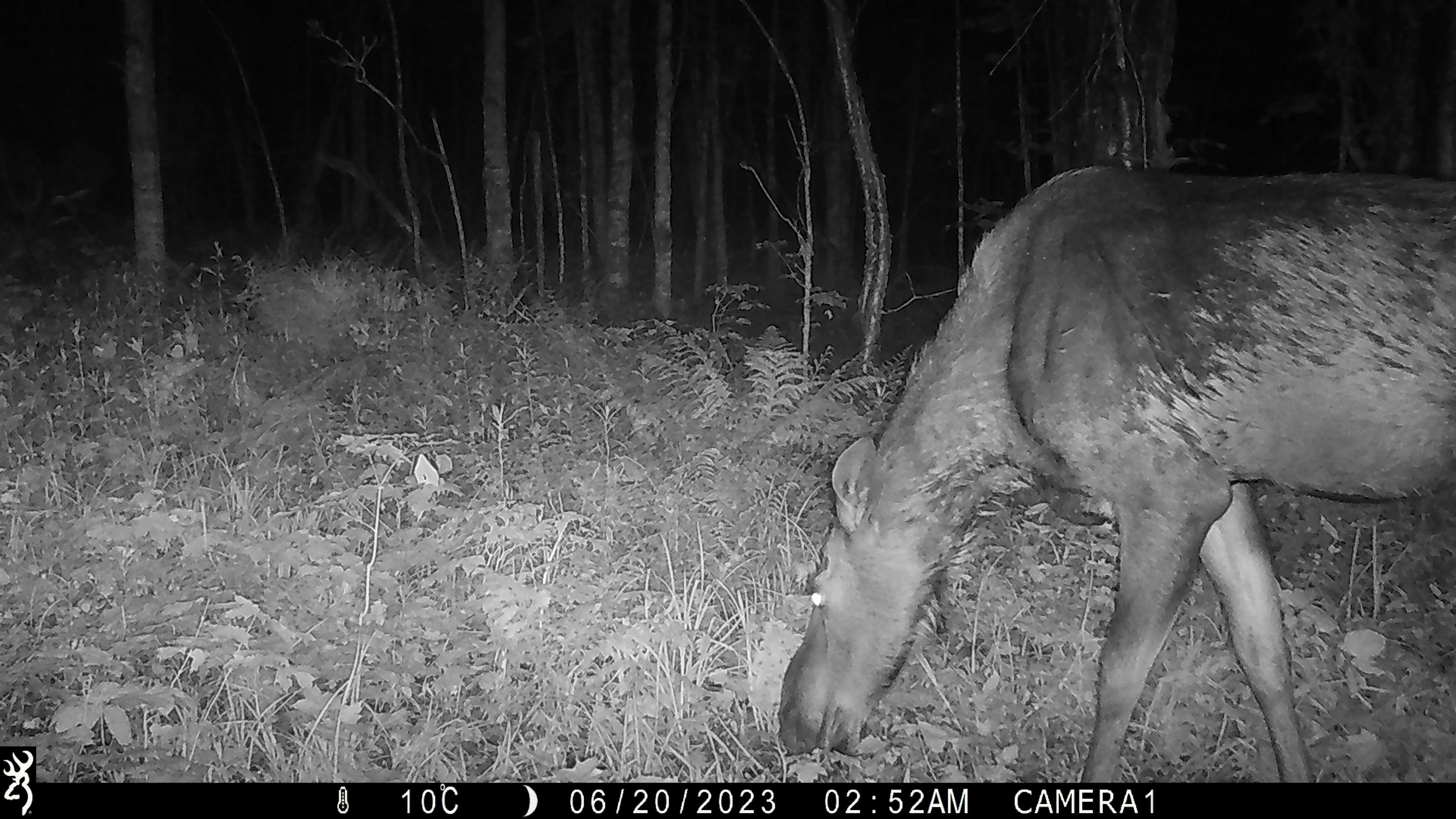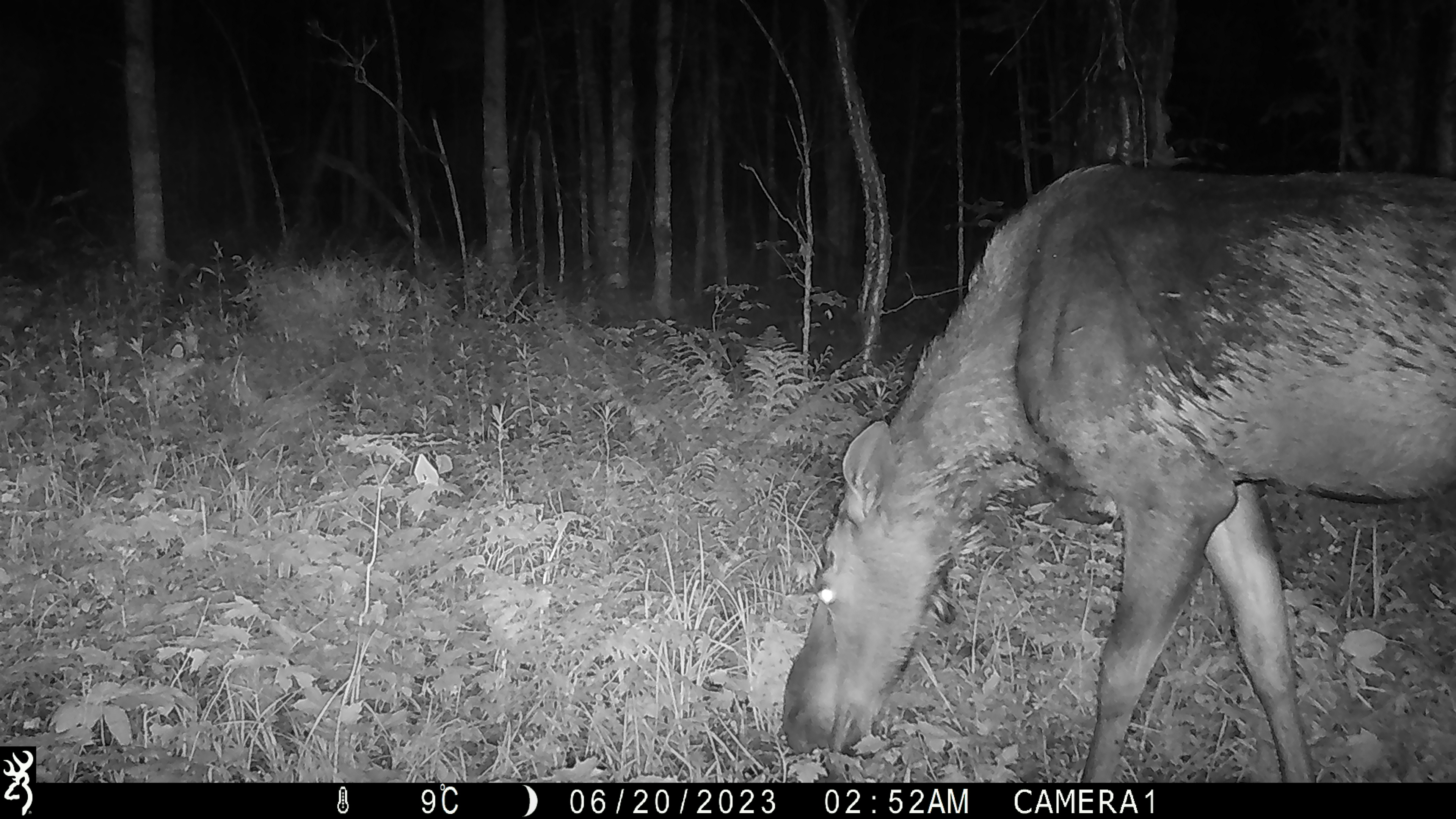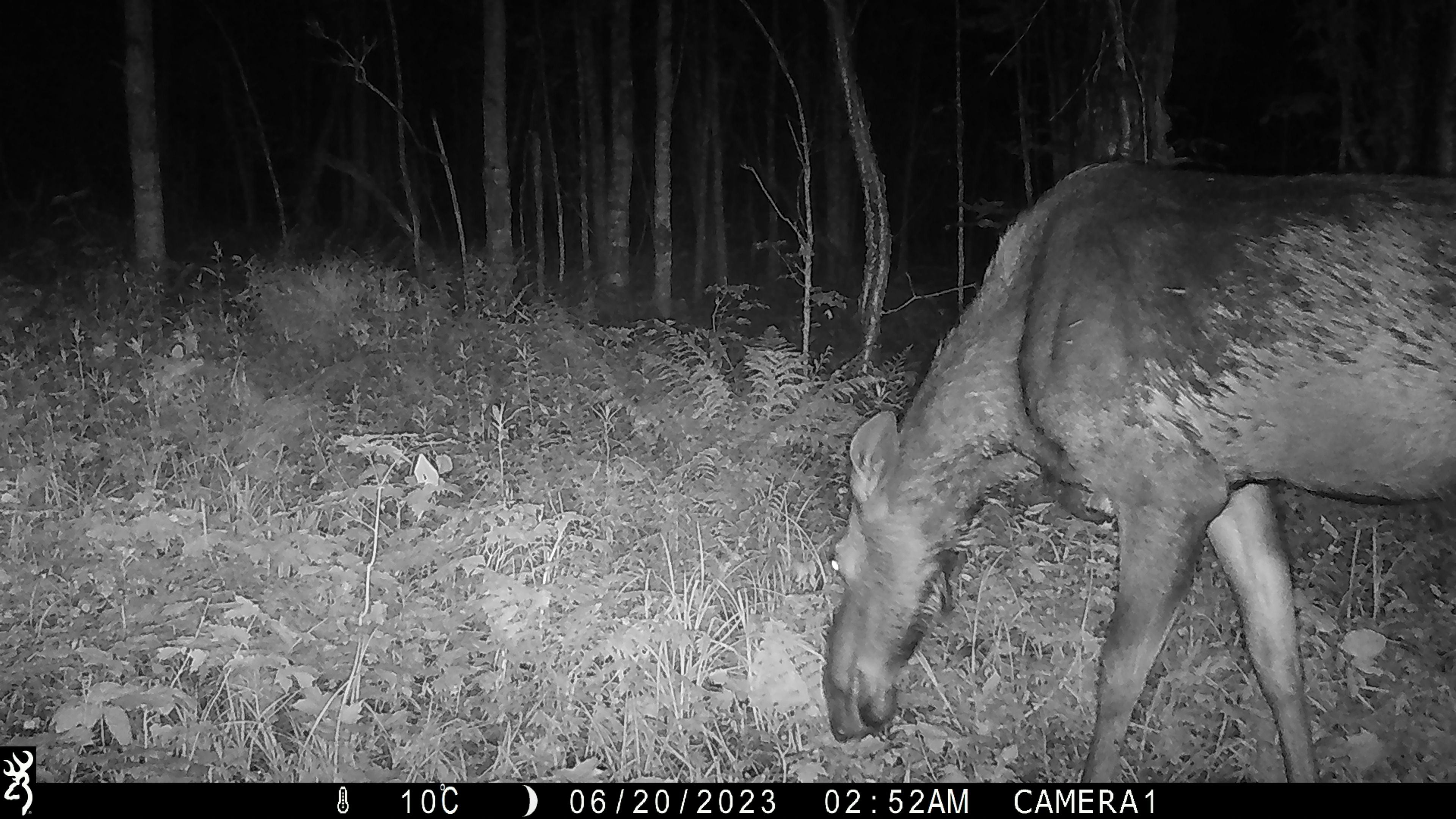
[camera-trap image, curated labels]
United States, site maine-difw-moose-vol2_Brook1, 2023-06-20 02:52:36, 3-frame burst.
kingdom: Animalia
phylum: Chordata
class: Mammalia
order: Artiodactyla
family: Cervidae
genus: Alces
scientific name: Alces alces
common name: moose